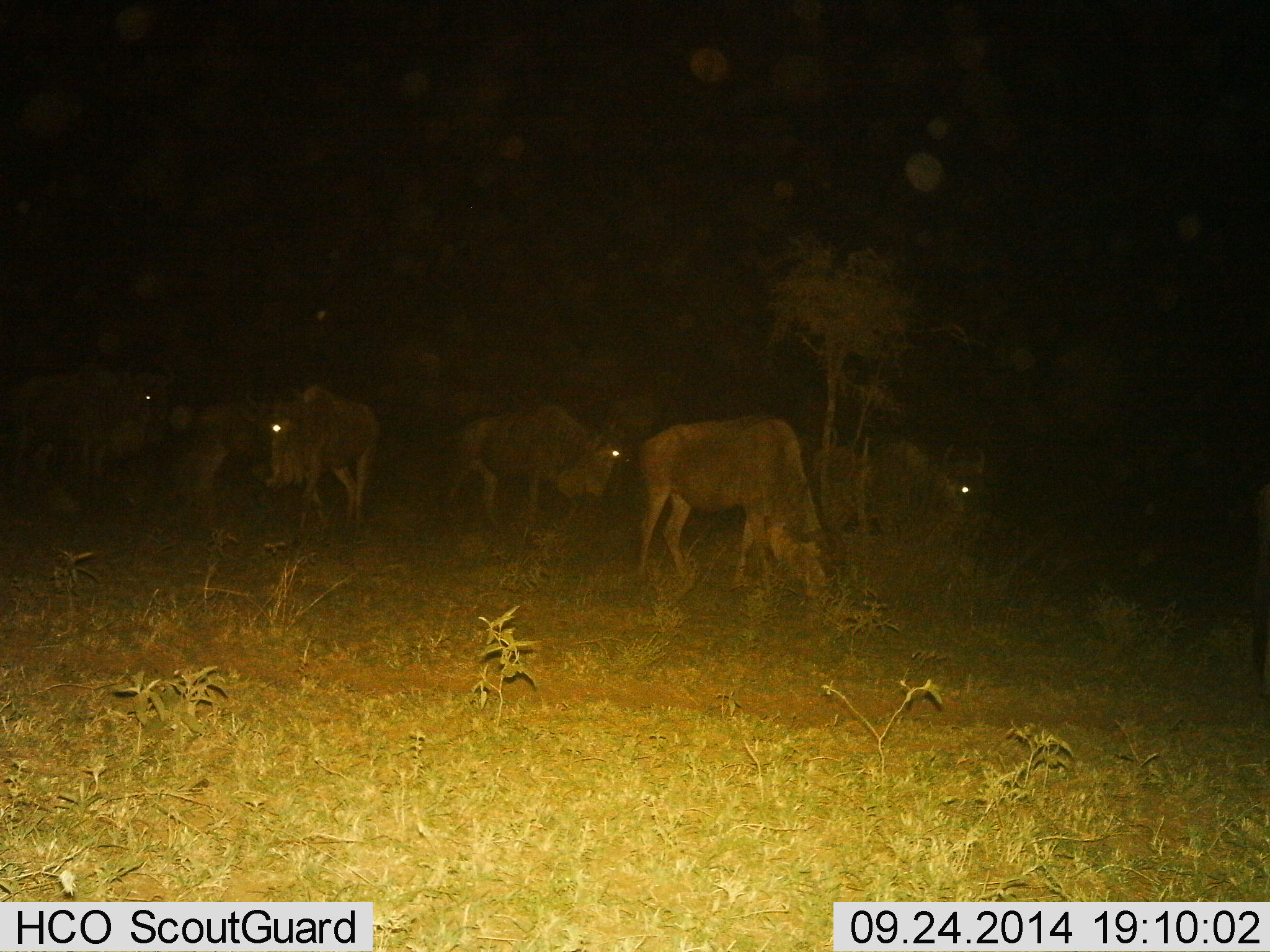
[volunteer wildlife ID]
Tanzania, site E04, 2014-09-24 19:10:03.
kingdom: Animalia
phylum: Chordata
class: Mammalia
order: Artiodactyla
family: Bovidae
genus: Connochaetes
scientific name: Connochaetes taurinus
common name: blue wildebeest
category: wildebeest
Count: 6.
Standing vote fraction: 60%.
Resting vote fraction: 10%.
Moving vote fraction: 40%.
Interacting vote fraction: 0%.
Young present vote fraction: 0%.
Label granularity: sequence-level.